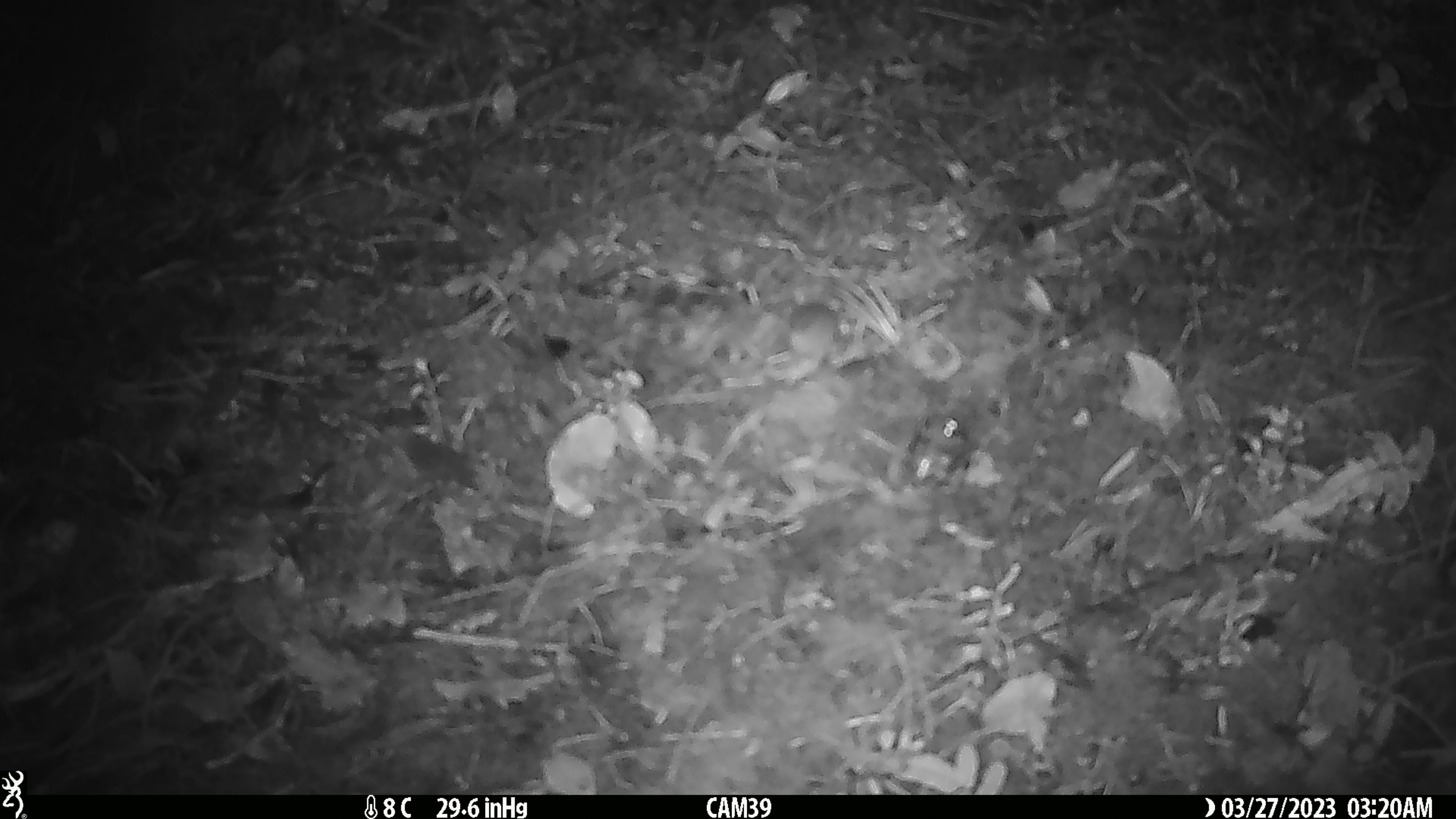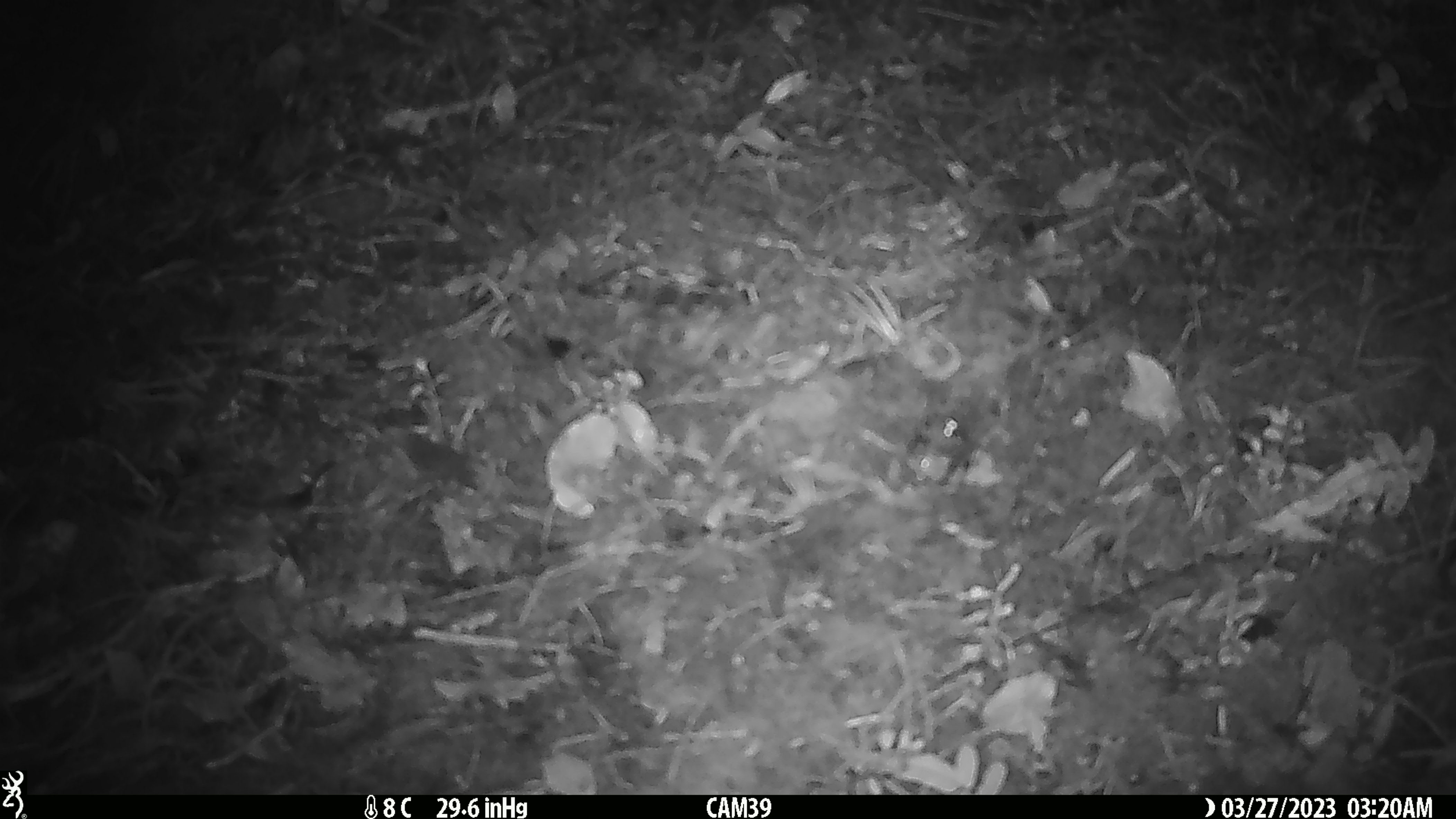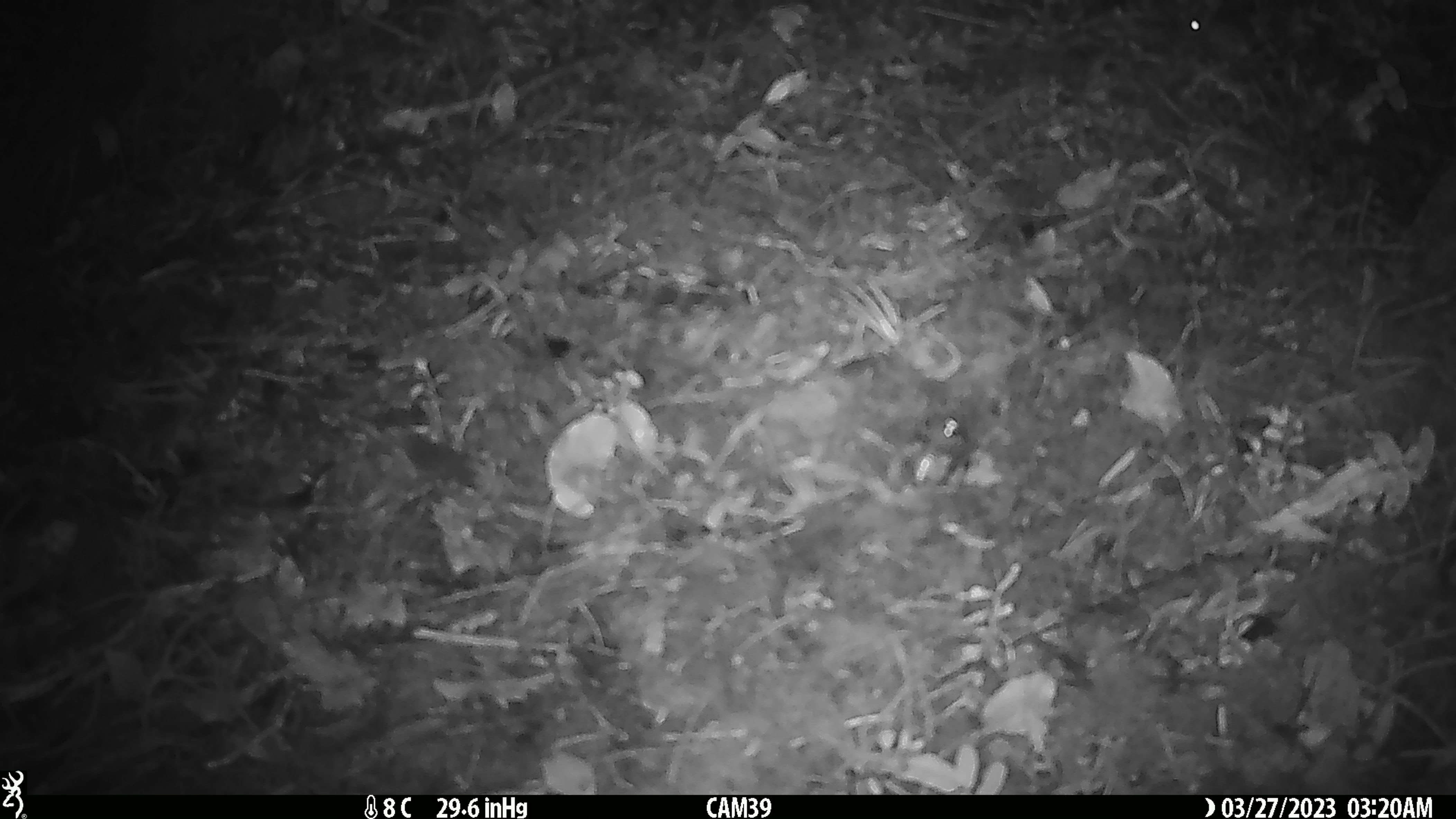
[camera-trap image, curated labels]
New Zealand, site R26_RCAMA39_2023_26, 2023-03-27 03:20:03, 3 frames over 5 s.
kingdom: Animalia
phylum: Chordata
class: Mammalia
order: Rodentia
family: Muridae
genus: Mus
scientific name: Mus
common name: mouse